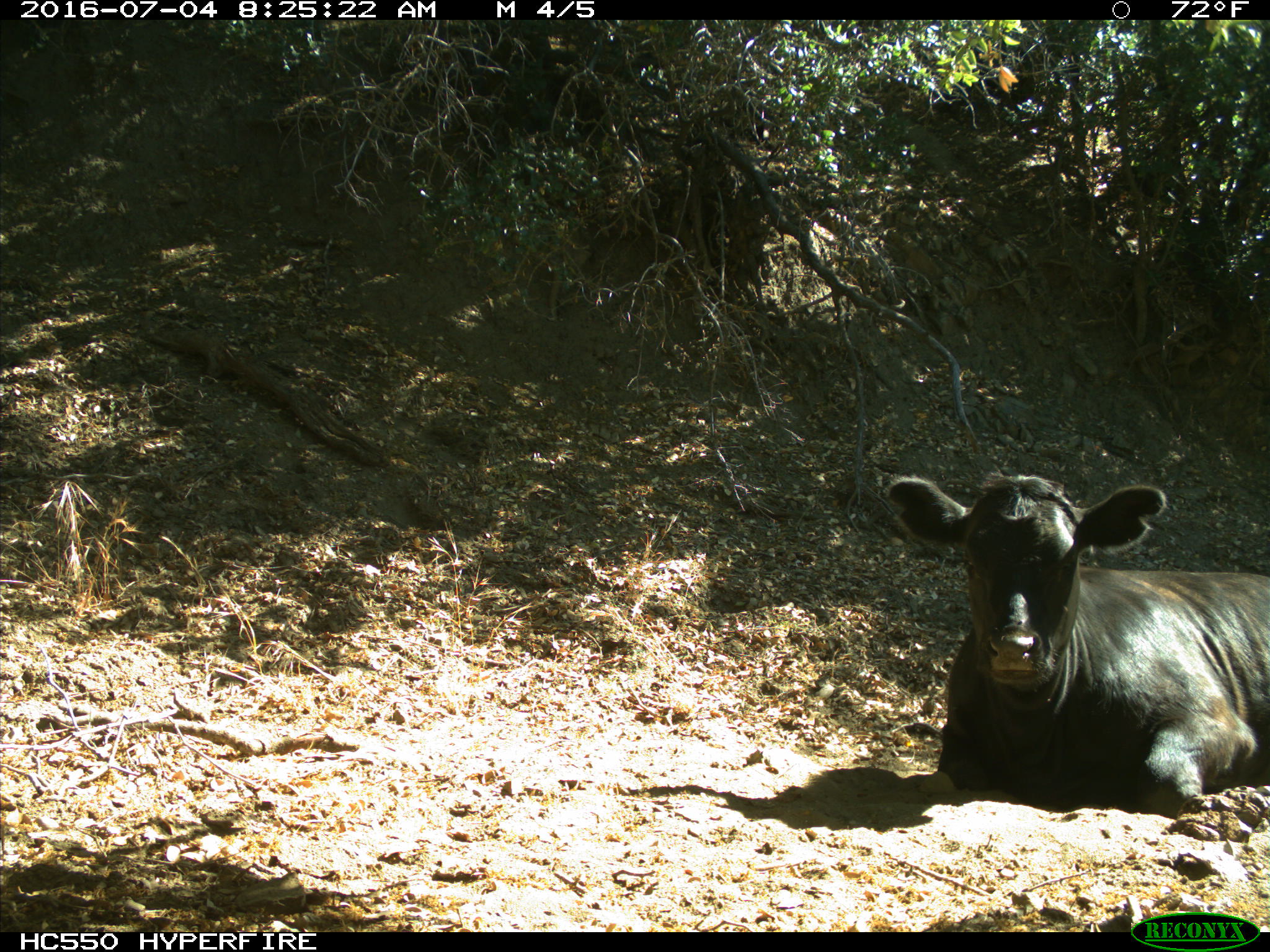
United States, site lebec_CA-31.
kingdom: Animalia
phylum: Chordata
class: Mammalia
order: Artiodactyla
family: Bovidae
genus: Bos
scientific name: Bos taurus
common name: domestic cow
Bos taurus (domestic cow).